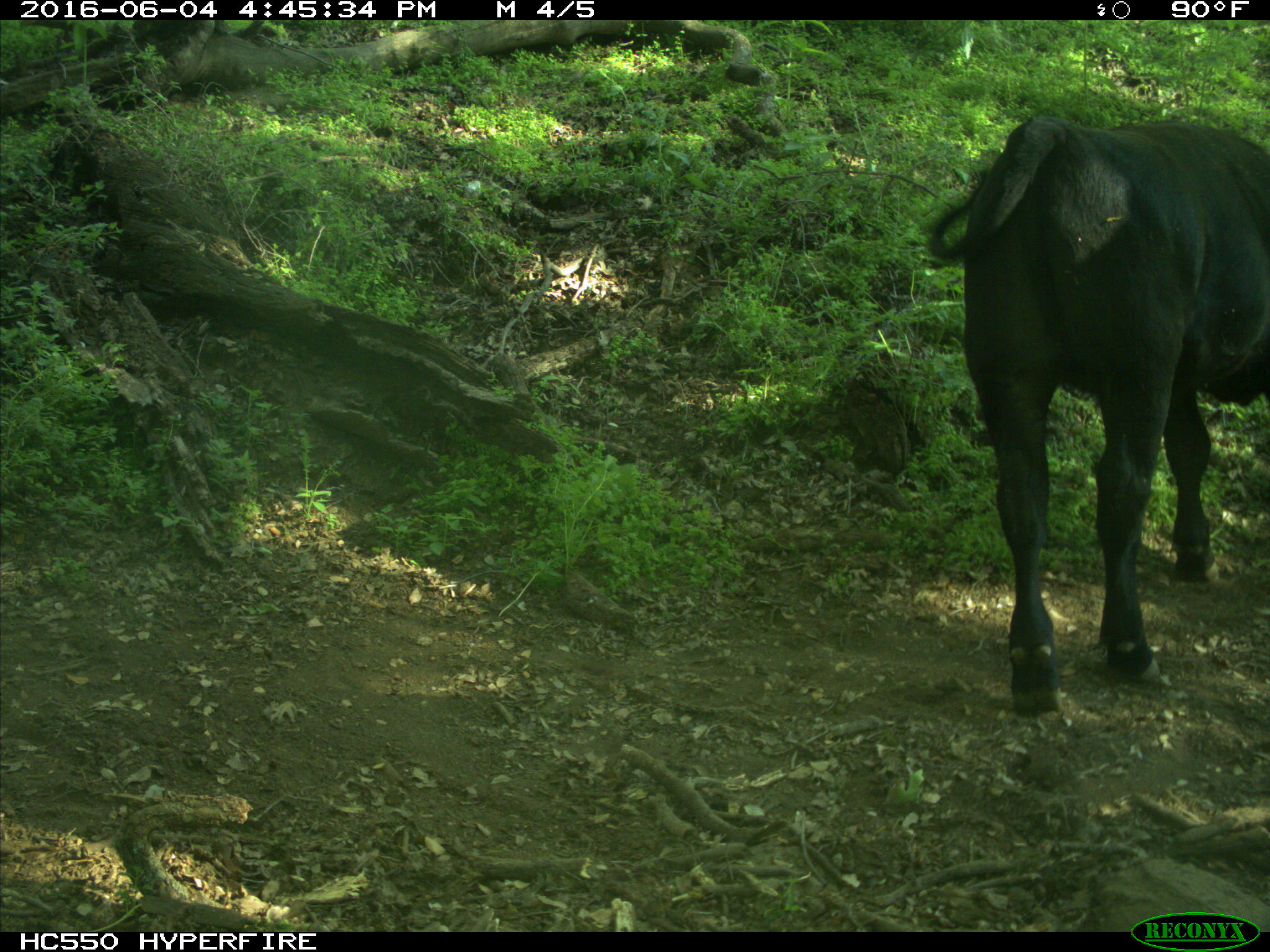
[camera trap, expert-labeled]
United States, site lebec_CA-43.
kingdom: Animalia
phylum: Chordata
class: Mammalia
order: Artiodactyla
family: Bovidae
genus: Bos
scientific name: Bos taurus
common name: domestic cow